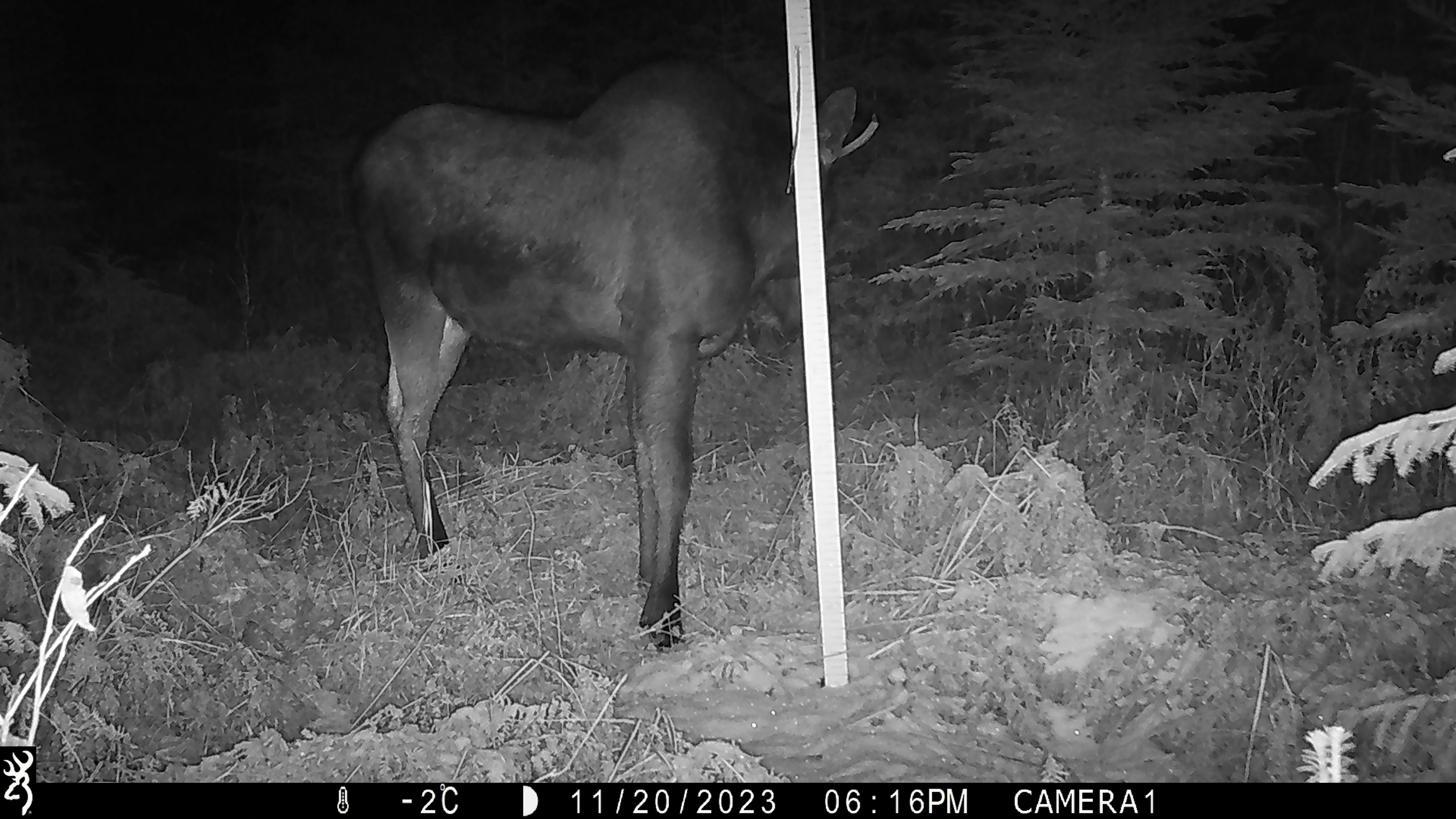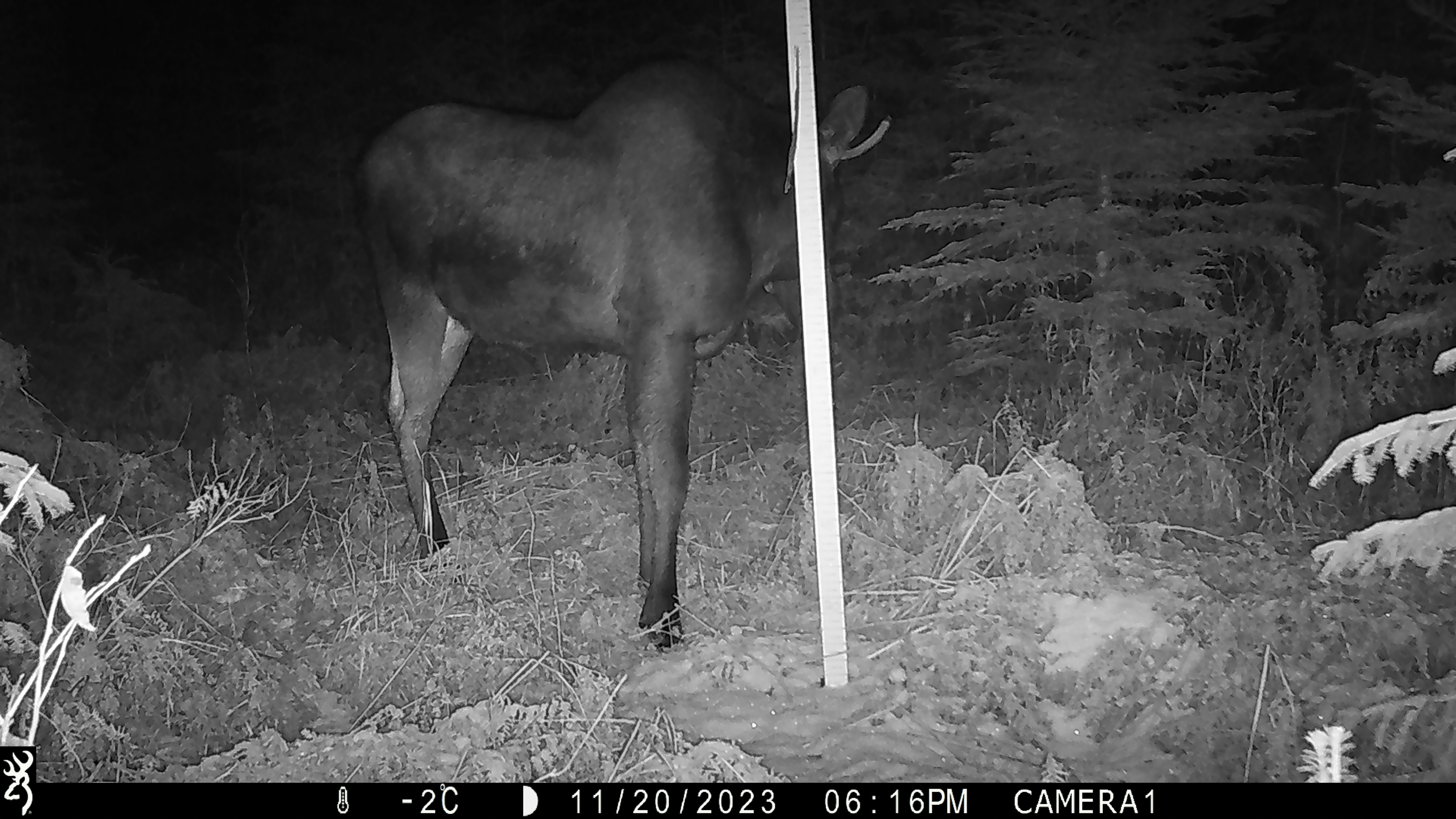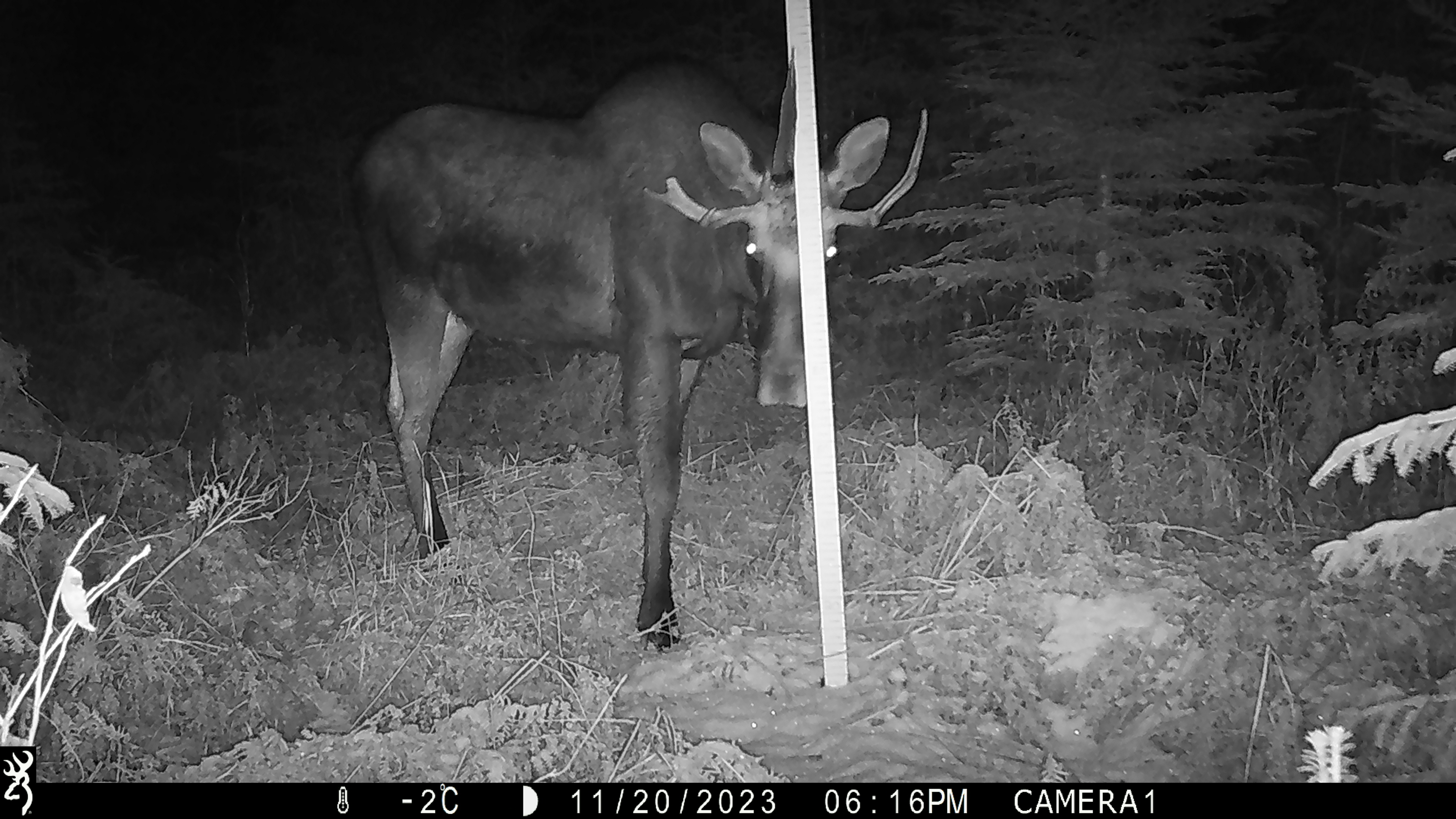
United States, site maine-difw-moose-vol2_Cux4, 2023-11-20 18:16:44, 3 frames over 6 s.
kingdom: Animalia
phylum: Chordata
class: Mammalia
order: Artiodactyla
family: Cervidae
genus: Alces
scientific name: Alces alces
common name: moose